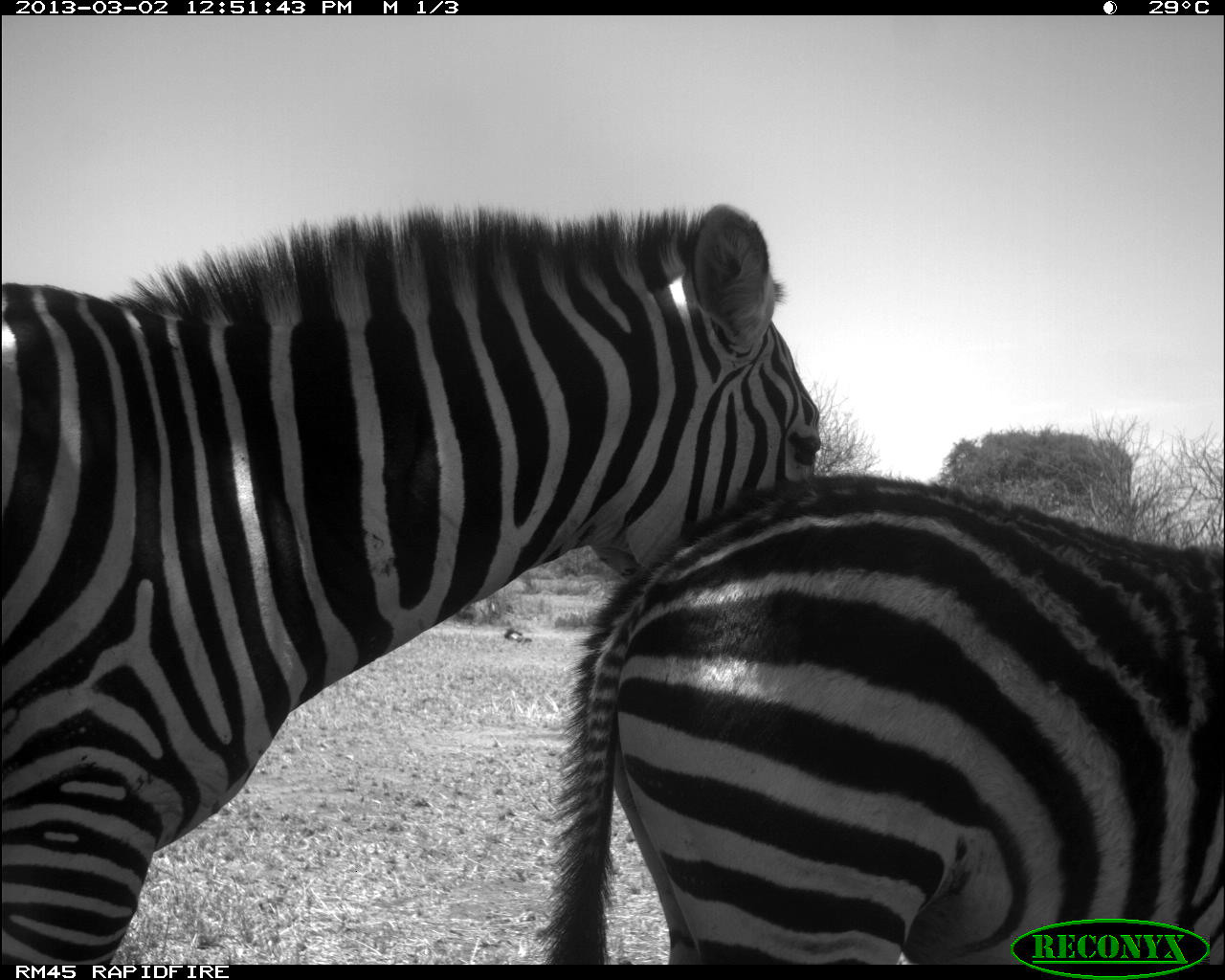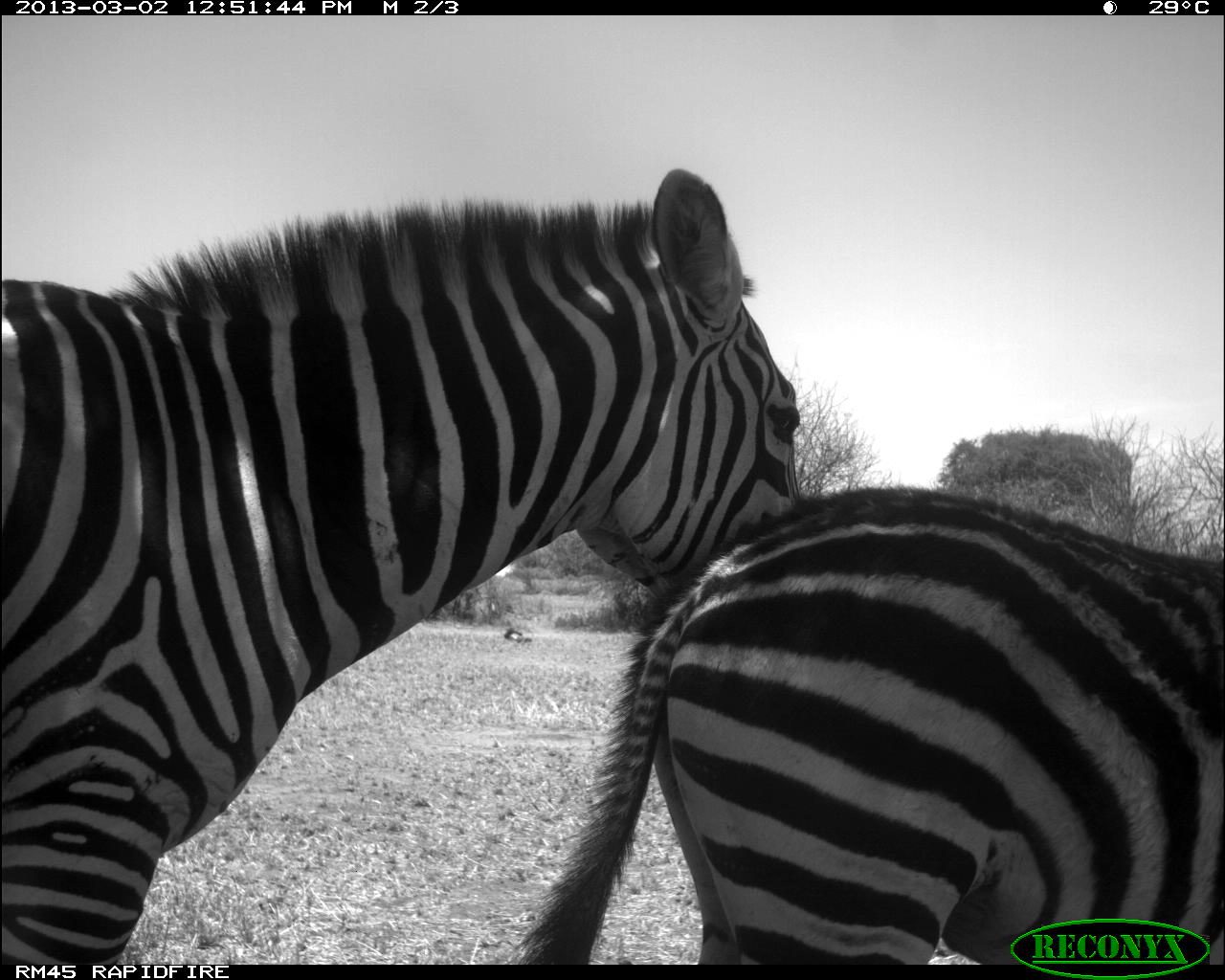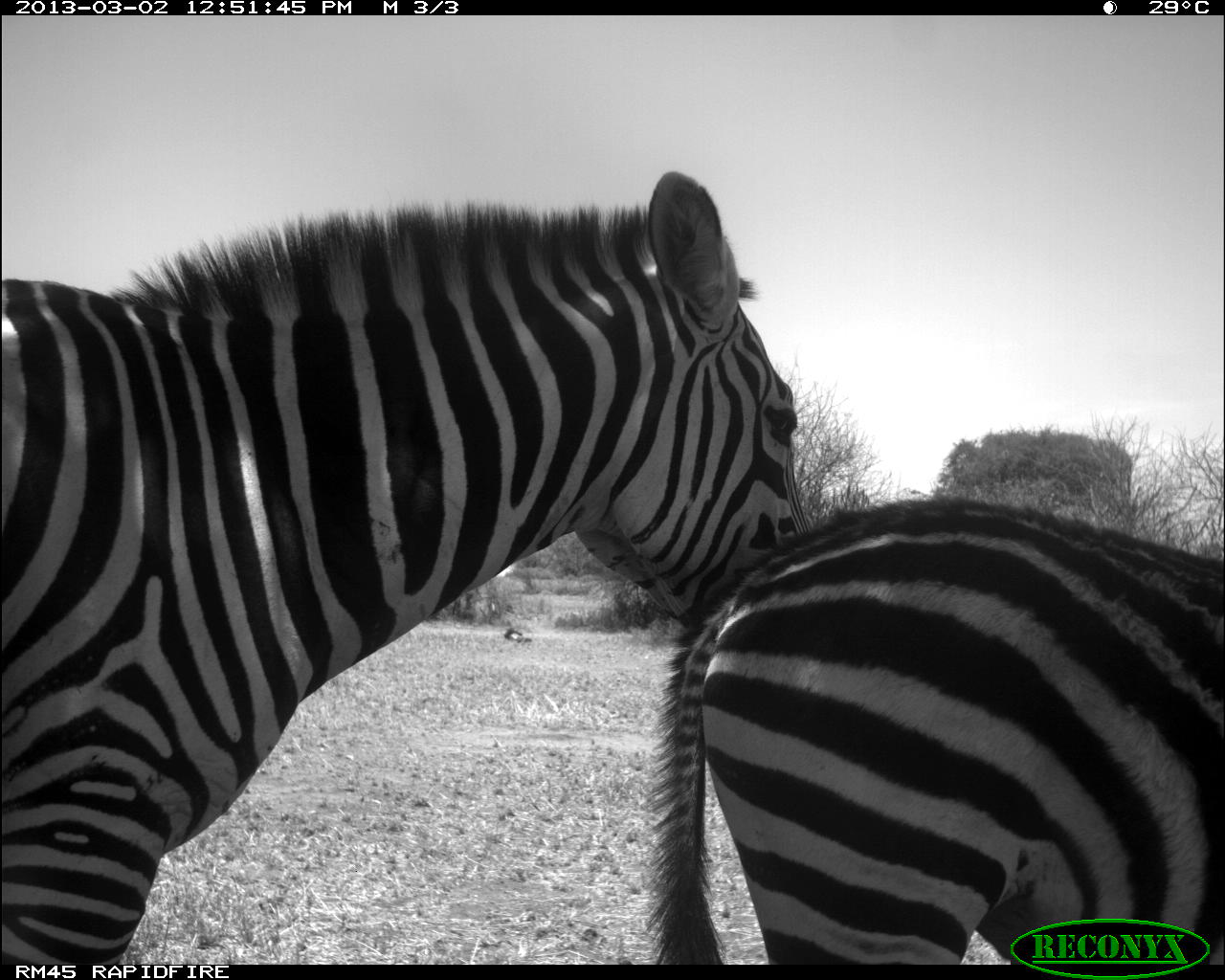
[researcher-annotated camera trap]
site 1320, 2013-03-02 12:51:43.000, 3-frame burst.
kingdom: Animalia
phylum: Chordata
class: Mammalia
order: Perissodactyla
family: Equidae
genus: Equus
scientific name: Equus grevyi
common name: grévy's zebra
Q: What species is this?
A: Equus grevyi (grévy's zebra).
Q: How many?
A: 2.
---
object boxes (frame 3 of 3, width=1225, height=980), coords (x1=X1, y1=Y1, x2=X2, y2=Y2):
equus grevyi: (x1=0, y1=169, x2=812, y2=963); (x1=652, y1=494, x2=1224, y2=961)